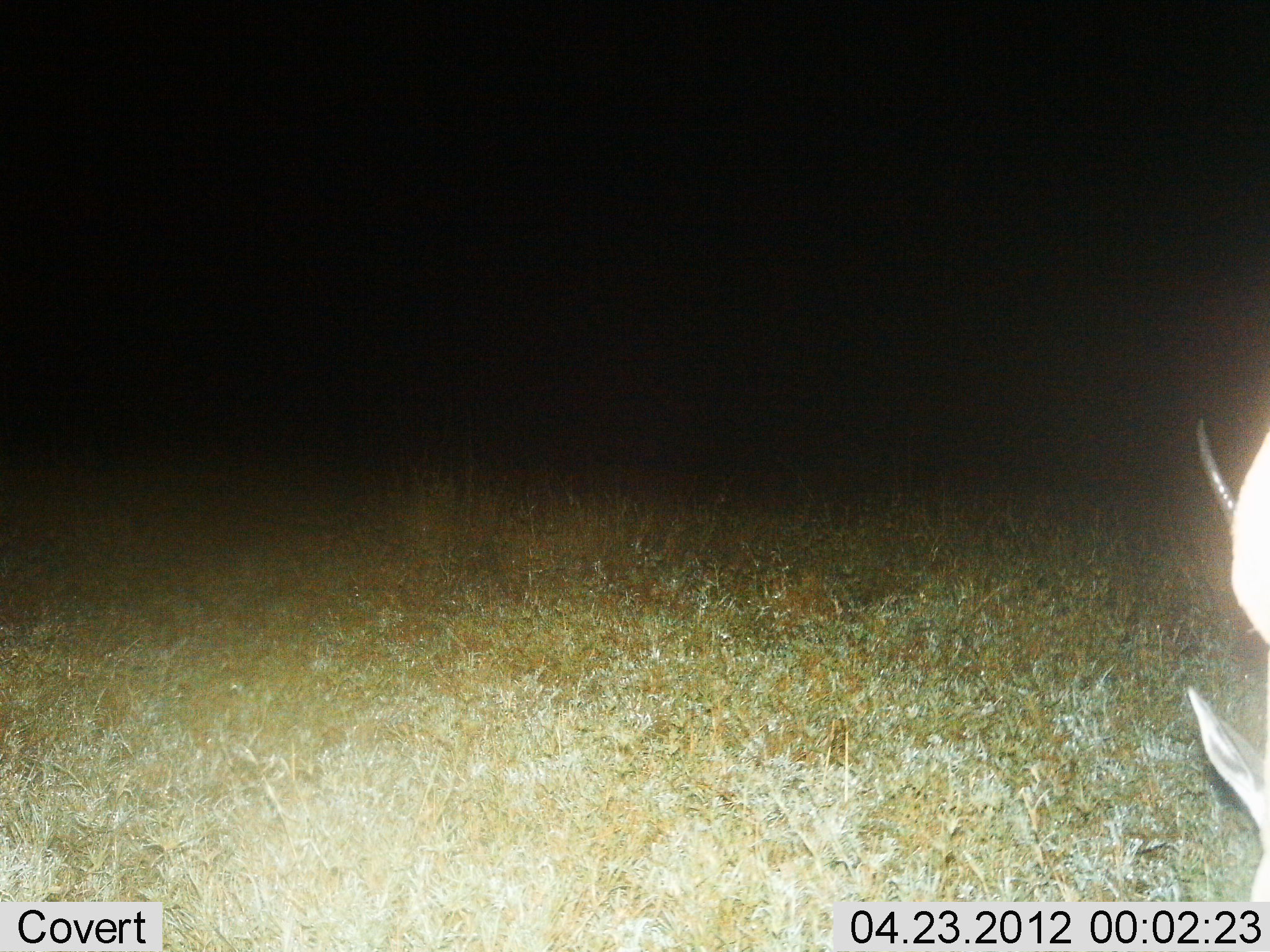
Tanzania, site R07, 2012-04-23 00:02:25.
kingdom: Animalia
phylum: Chordata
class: Mammalia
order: Artiodactyla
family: Bovidae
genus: Eudorcas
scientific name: Eudorcas thomsonii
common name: thomson's gazelle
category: gazellethomsons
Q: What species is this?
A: Gazellethomsons (thomson's gazelle) (Eudorcas thomsonii).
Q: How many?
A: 2.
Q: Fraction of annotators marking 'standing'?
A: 40%.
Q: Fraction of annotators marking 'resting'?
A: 0%.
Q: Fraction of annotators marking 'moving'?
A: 0%.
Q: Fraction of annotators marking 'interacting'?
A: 0%.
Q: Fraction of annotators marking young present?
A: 0%.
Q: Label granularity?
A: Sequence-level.